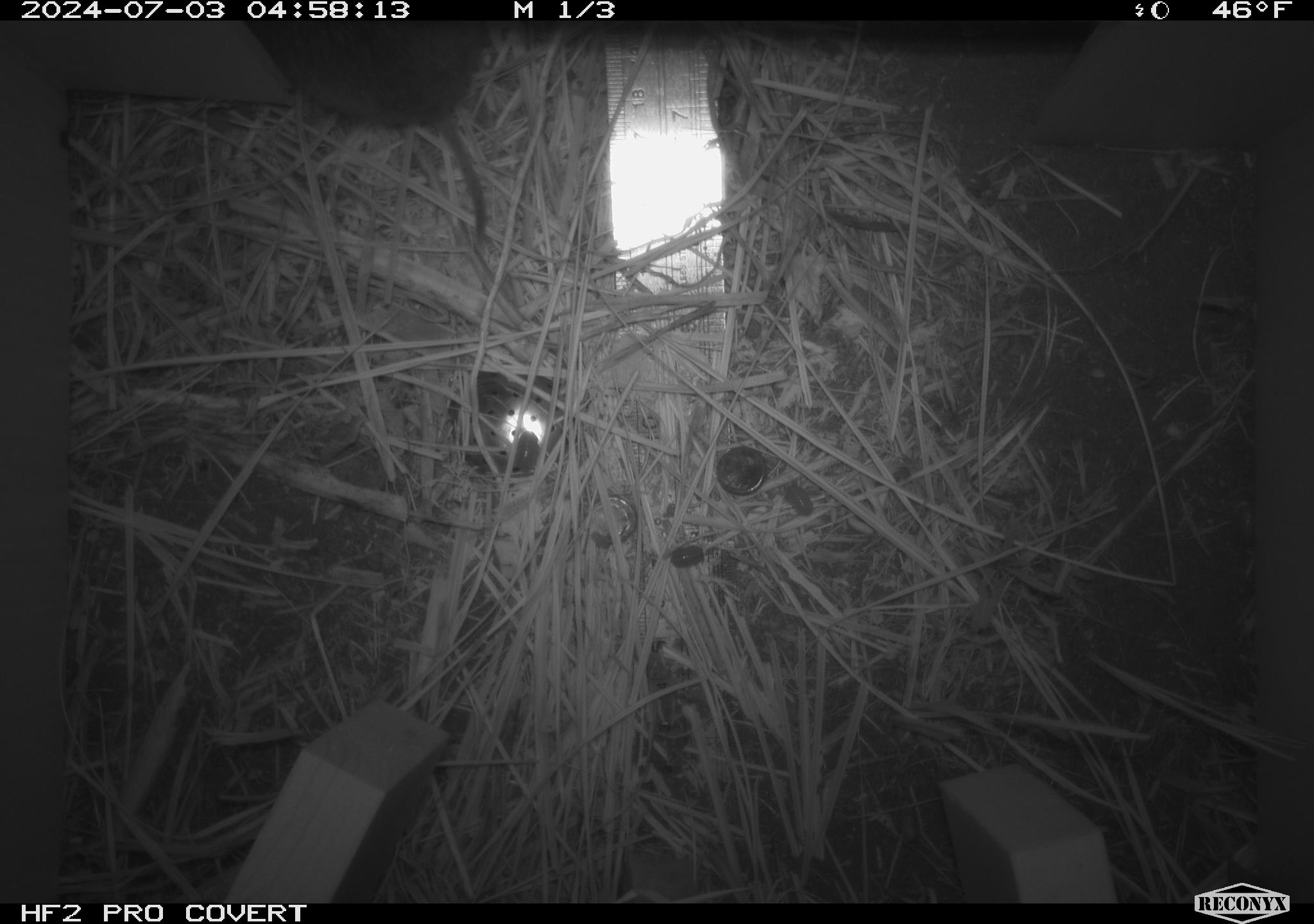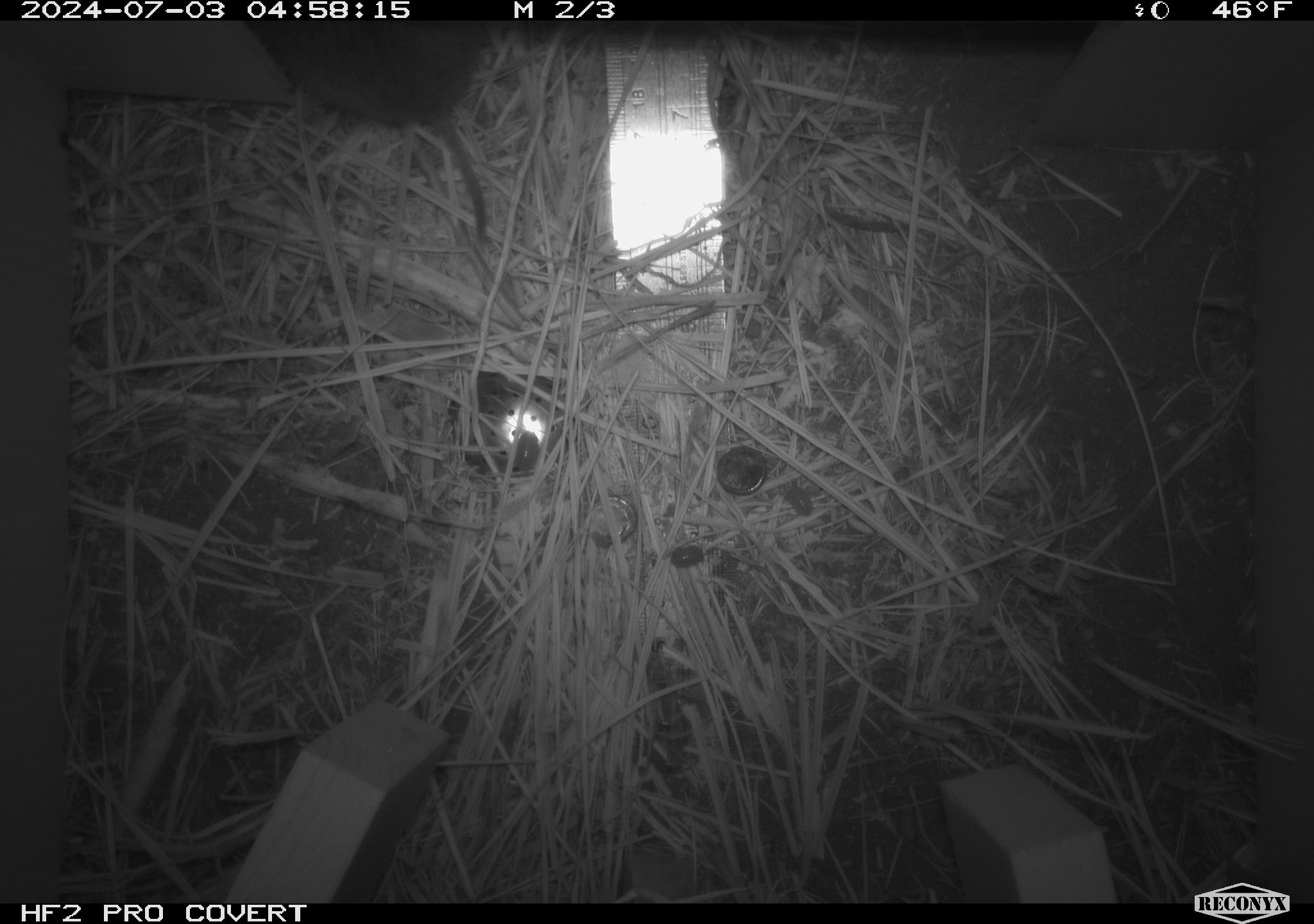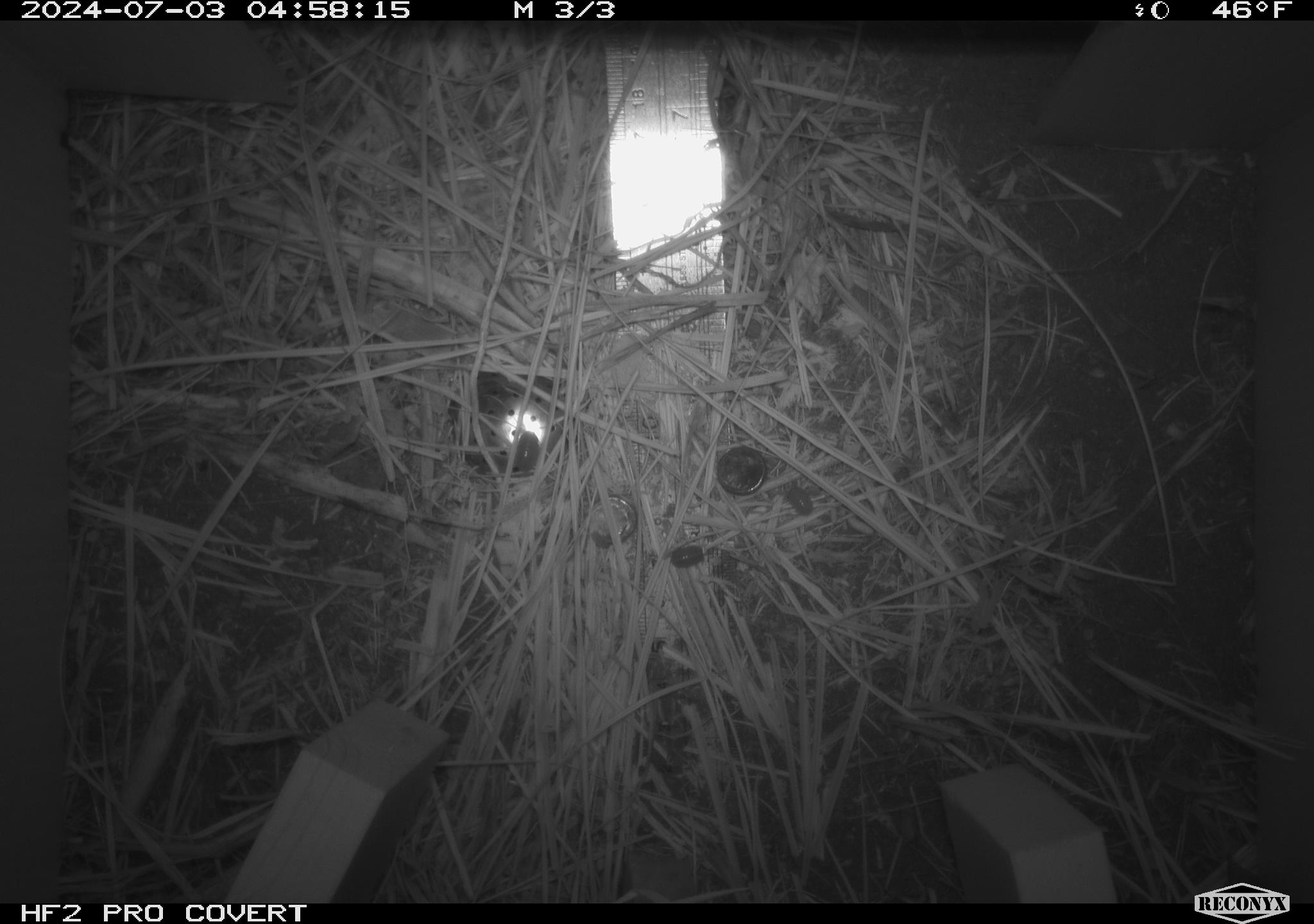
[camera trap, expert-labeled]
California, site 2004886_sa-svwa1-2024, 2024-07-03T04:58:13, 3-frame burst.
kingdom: Animalia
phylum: Chordata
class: Mammalia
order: Rodentia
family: Cricetidae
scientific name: Arvicolinae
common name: voles, lemmings, and muskrats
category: arvicolinae subfamily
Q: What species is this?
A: Arvicolinae subfamily (voles, lemmings, and muskrats) (Arvicolinae).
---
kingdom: Animalia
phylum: Arthropoda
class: Malacostraca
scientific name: Malacostraca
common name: amphipods, crabs, isopods, krill, lobsters and shrimps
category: malacostracan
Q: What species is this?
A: Malacostracan (amphipods, crabs, isopods, krill, lobsters and shrimps) (Malacostraca).